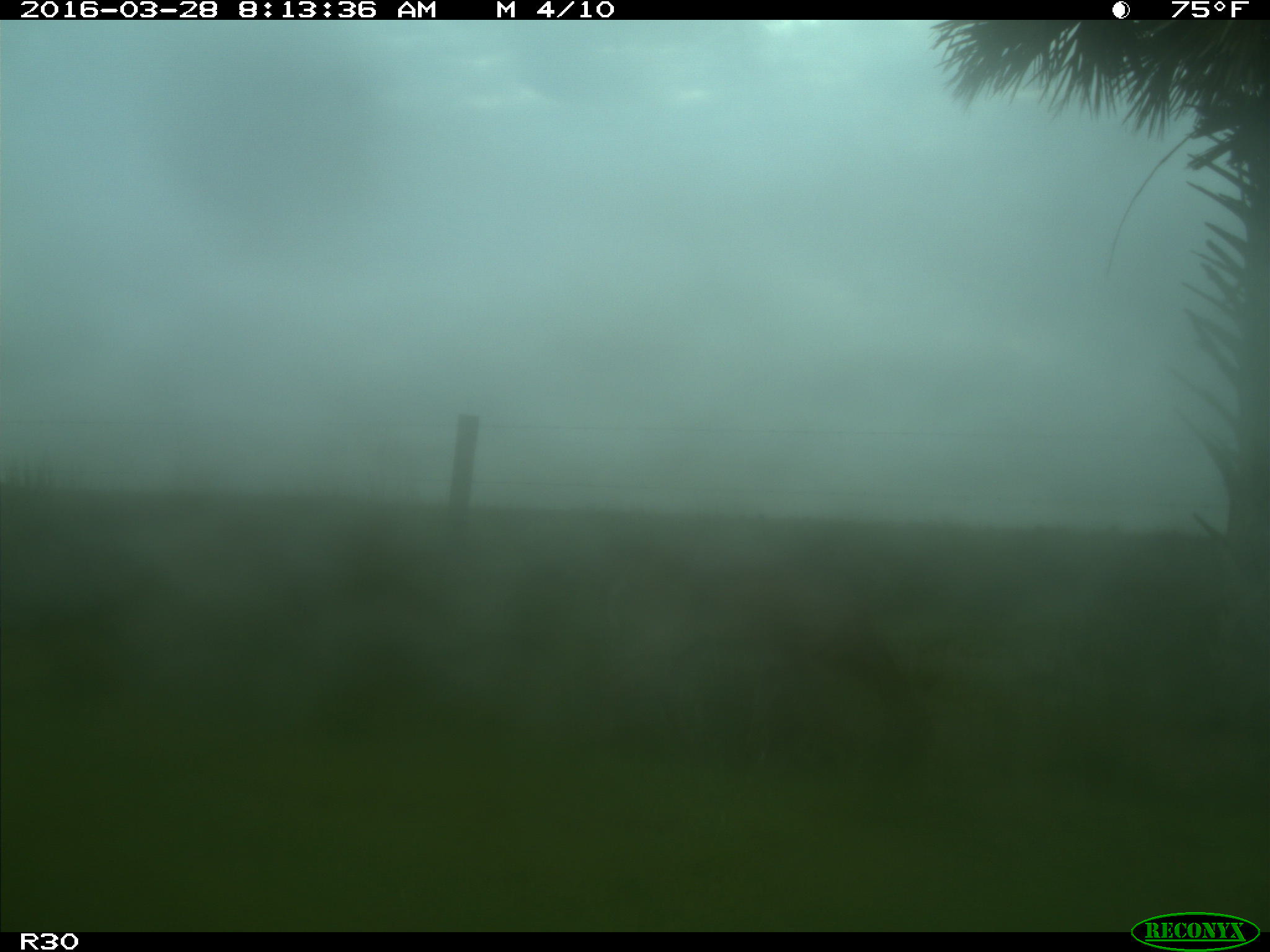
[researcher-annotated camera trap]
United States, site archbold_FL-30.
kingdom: Animalia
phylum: Chordata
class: Mammalia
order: Artiodactyla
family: Cervidae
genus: Odocoileus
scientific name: Odocoileus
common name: deer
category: unidentified deer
Unidentified deer (deer) (Odocoileus).